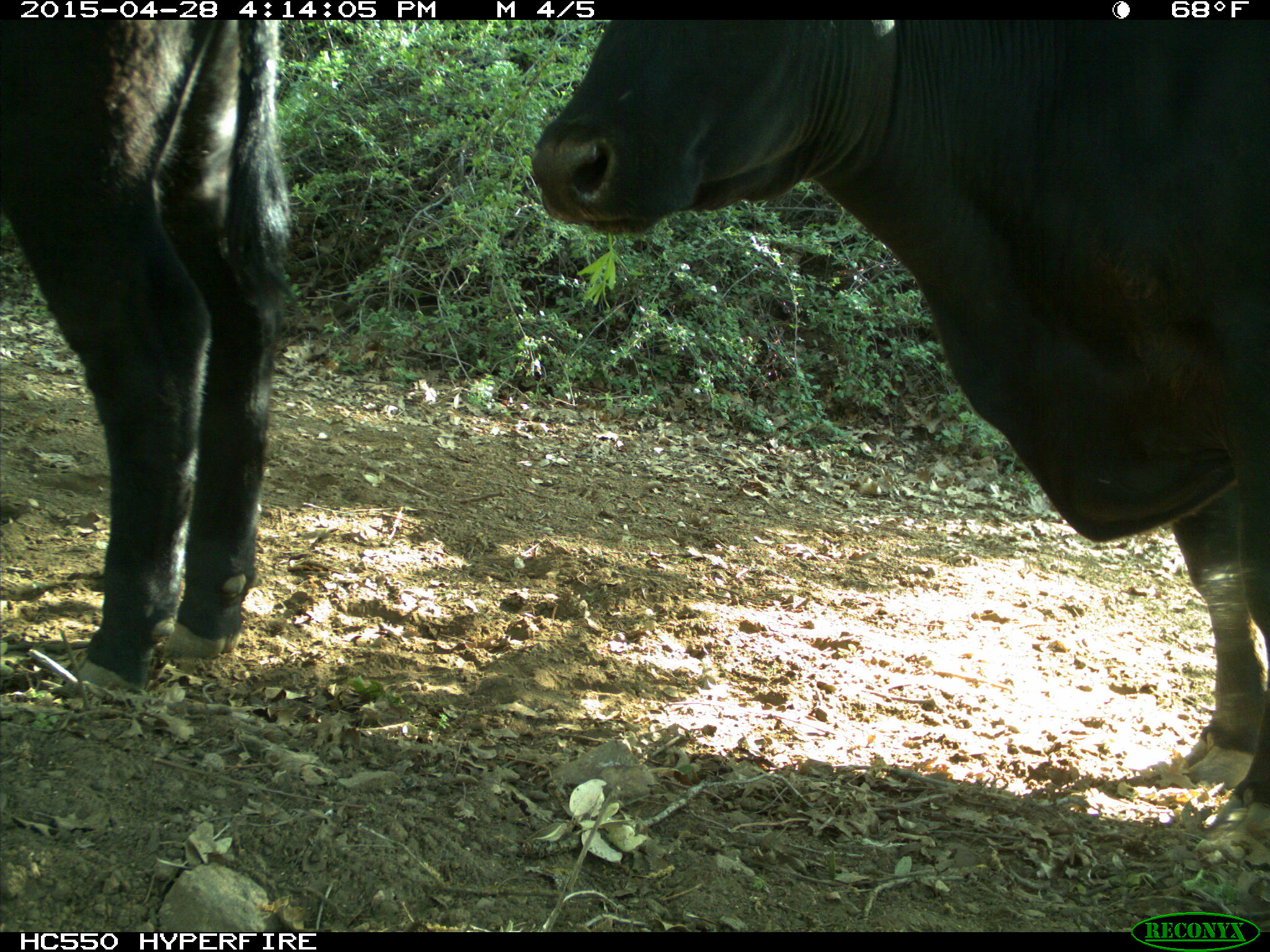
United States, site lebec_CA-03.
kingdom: Animalia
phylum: Chordata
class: Mammalia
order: Artiodactyla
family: Bovidae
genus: Bos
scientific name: Bos taurus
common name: domestic cow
Bos taurus (domestic cow).